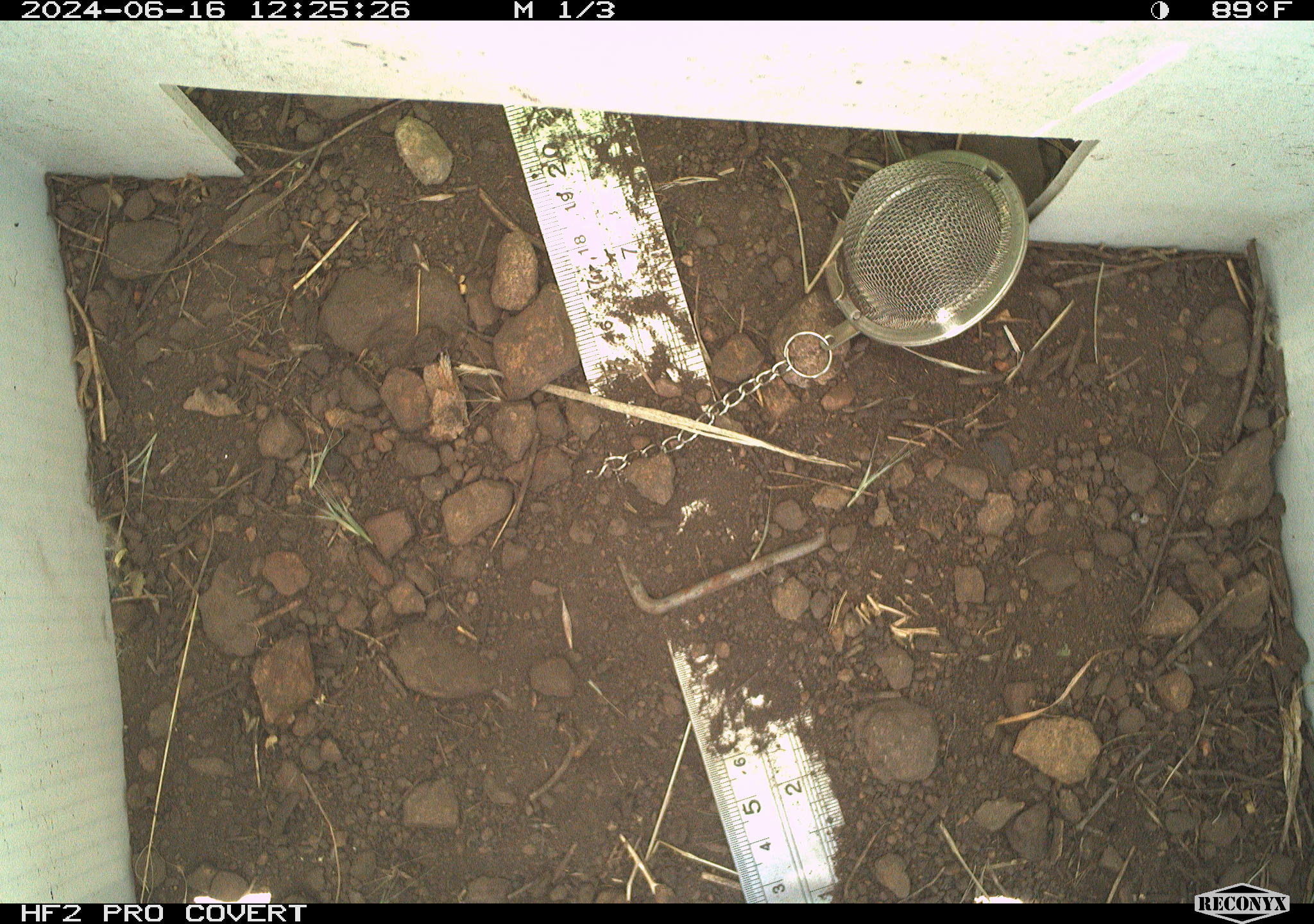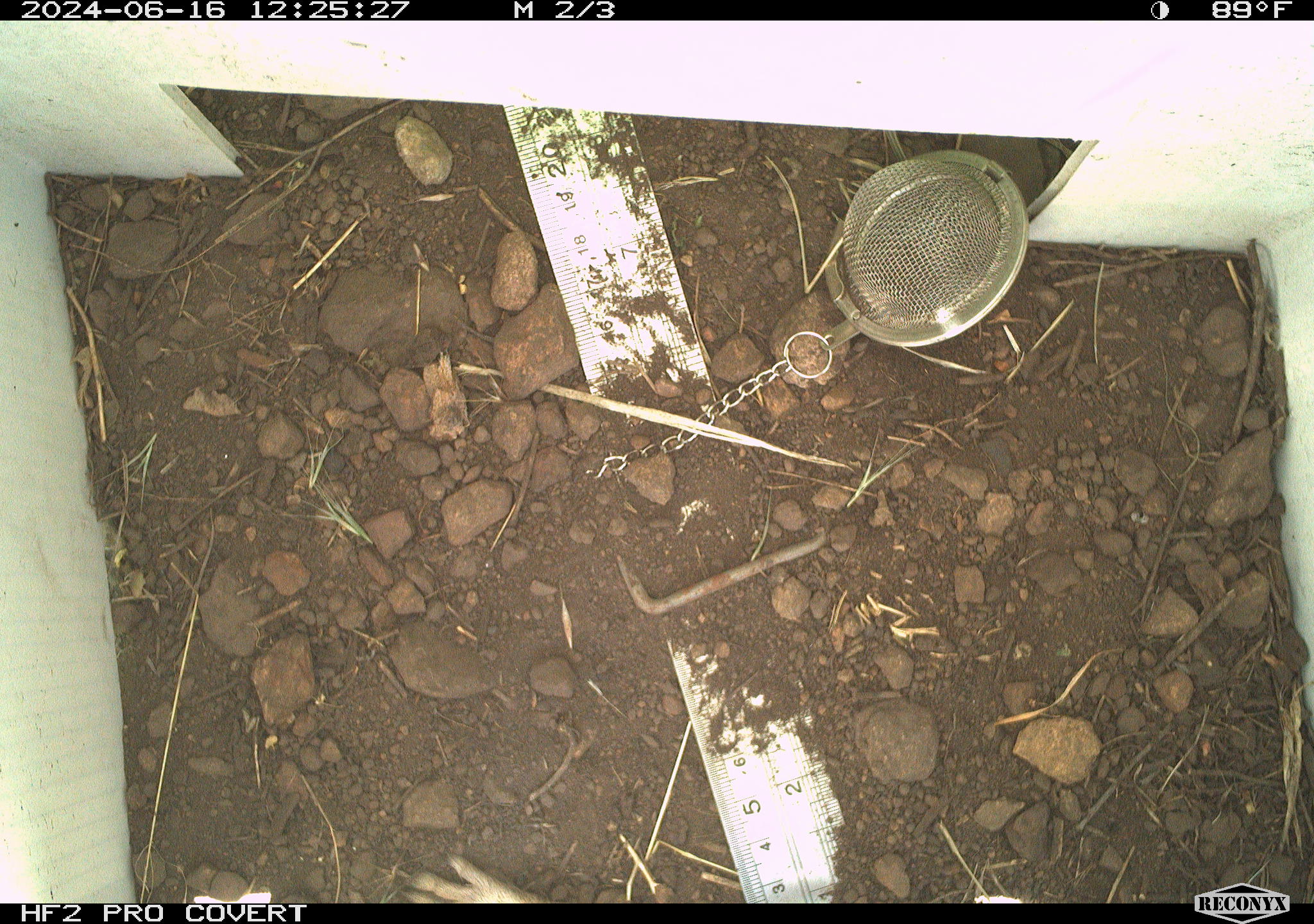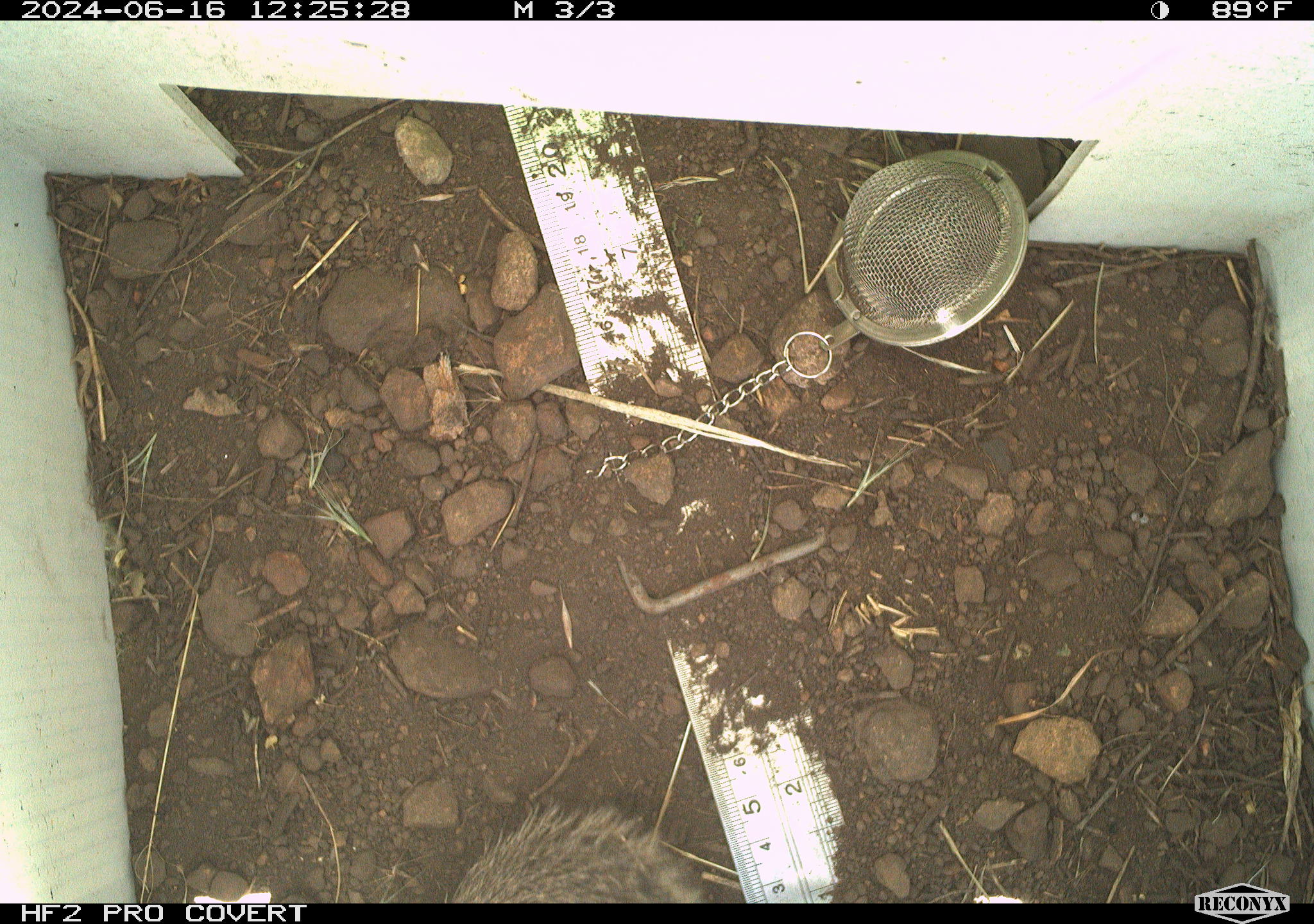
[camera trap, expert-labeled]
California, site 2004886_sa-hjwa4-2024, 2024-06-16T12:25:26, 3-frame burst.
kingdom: Animalia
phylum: Chordata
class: Mammalia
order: Rodentia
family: Sciuridae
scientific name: Sciuridae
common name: squirrels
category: sciuridae family